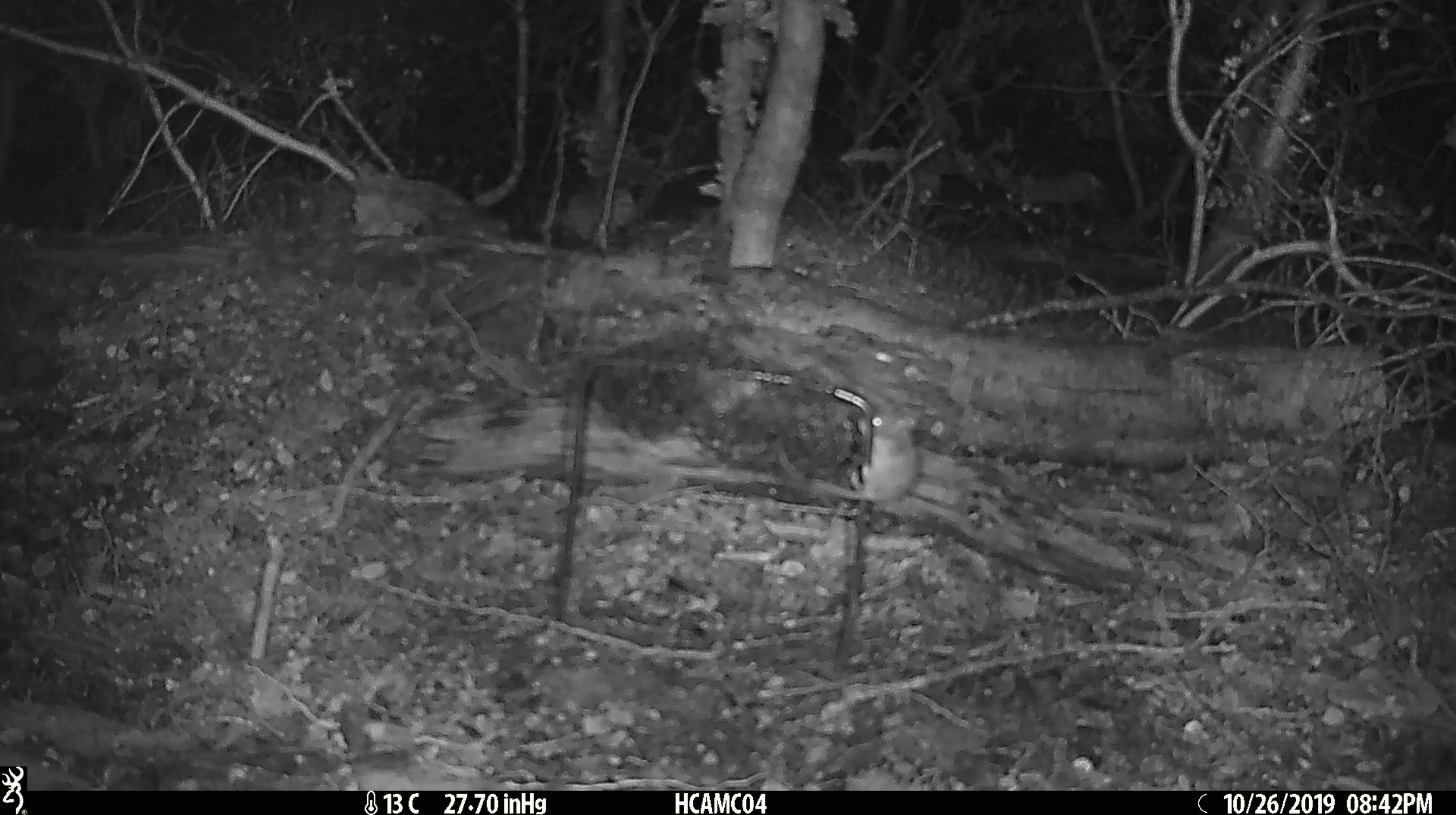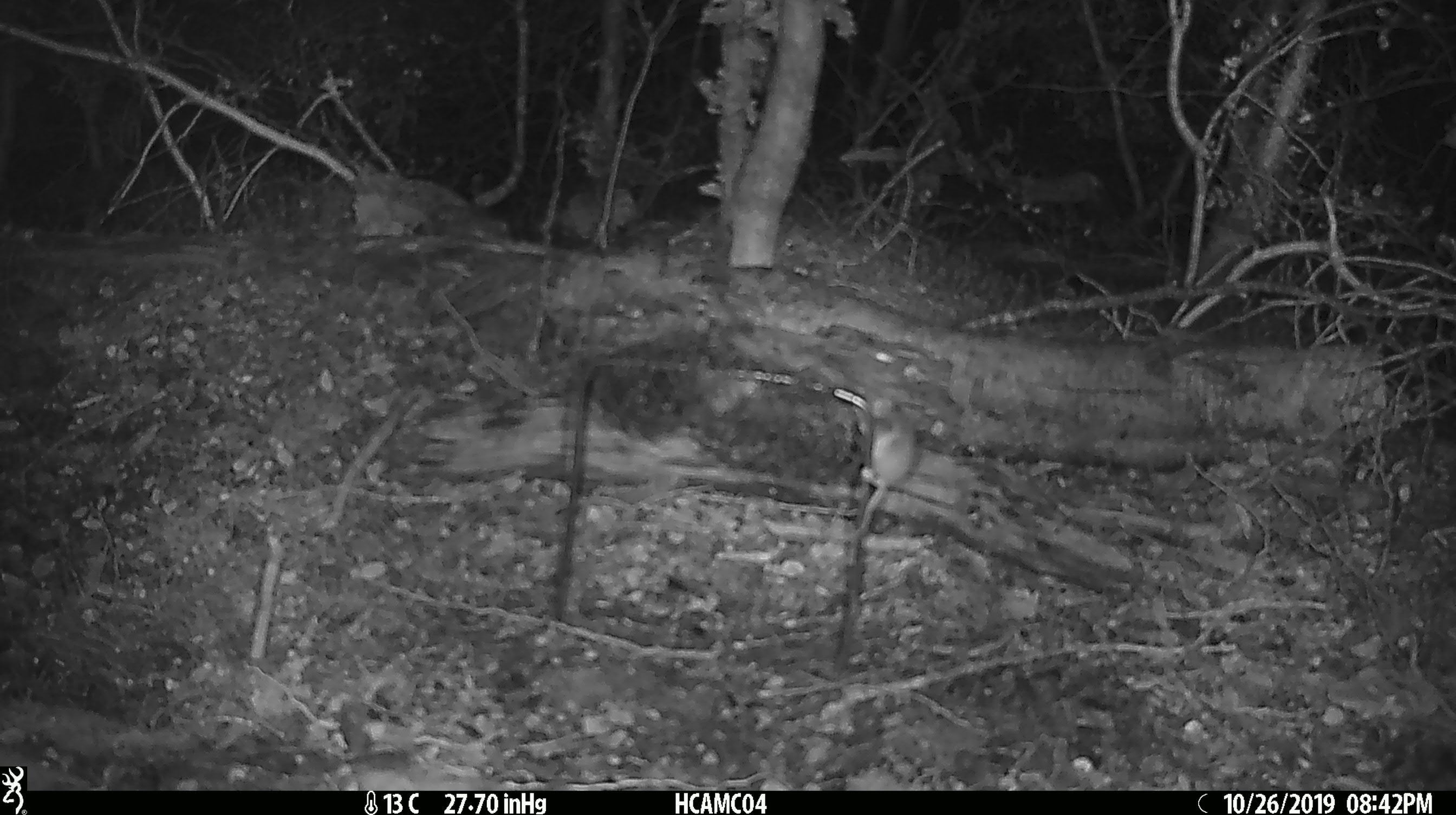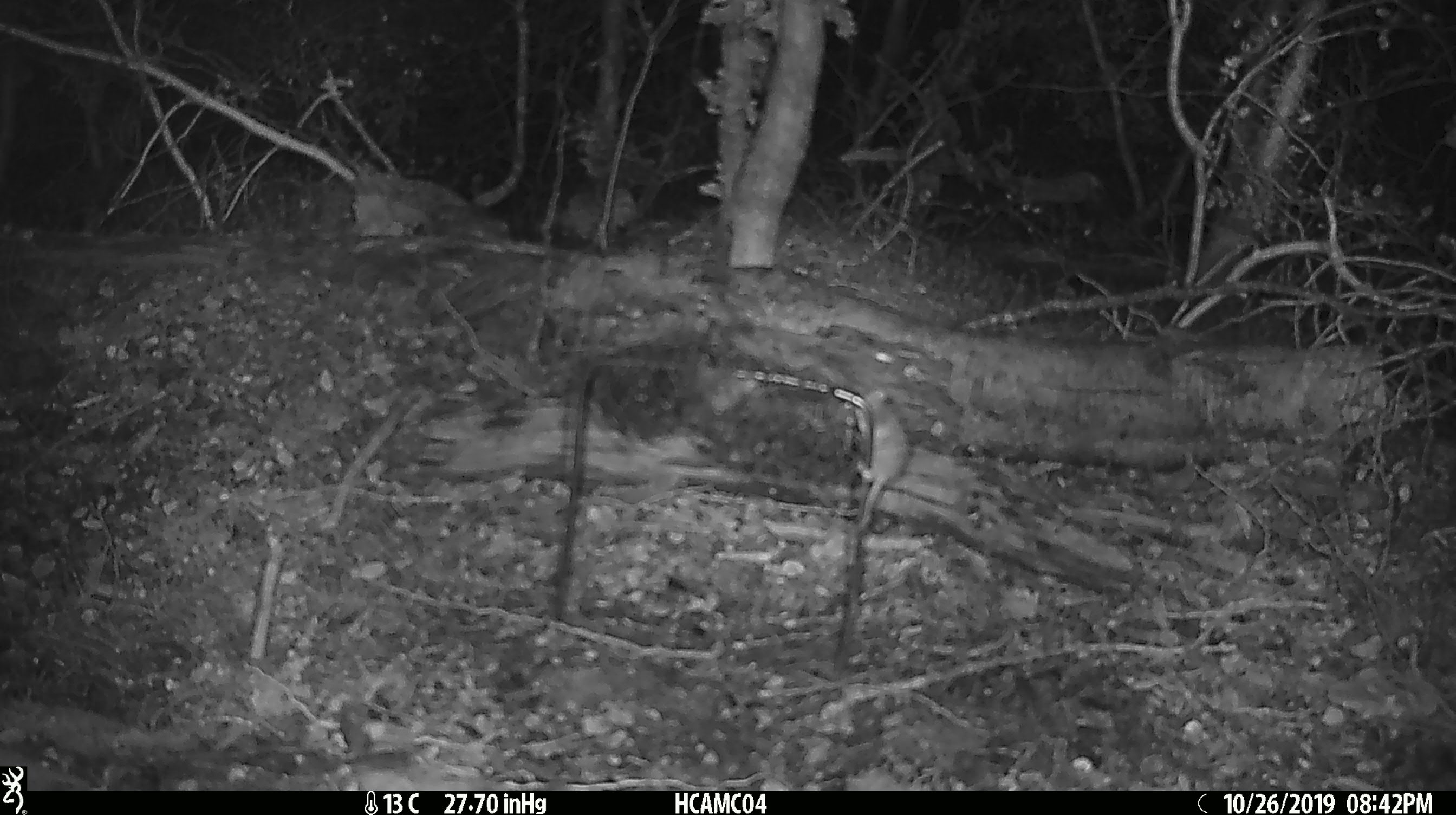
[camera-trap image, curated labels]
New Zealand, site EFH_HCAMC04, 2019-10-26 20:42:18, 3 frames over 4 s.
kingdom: Animalia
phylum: Chordata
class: Mammalia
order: Rodentia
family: Muridae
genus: Mus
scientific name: Mus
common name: mouse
Mouse (Mus).